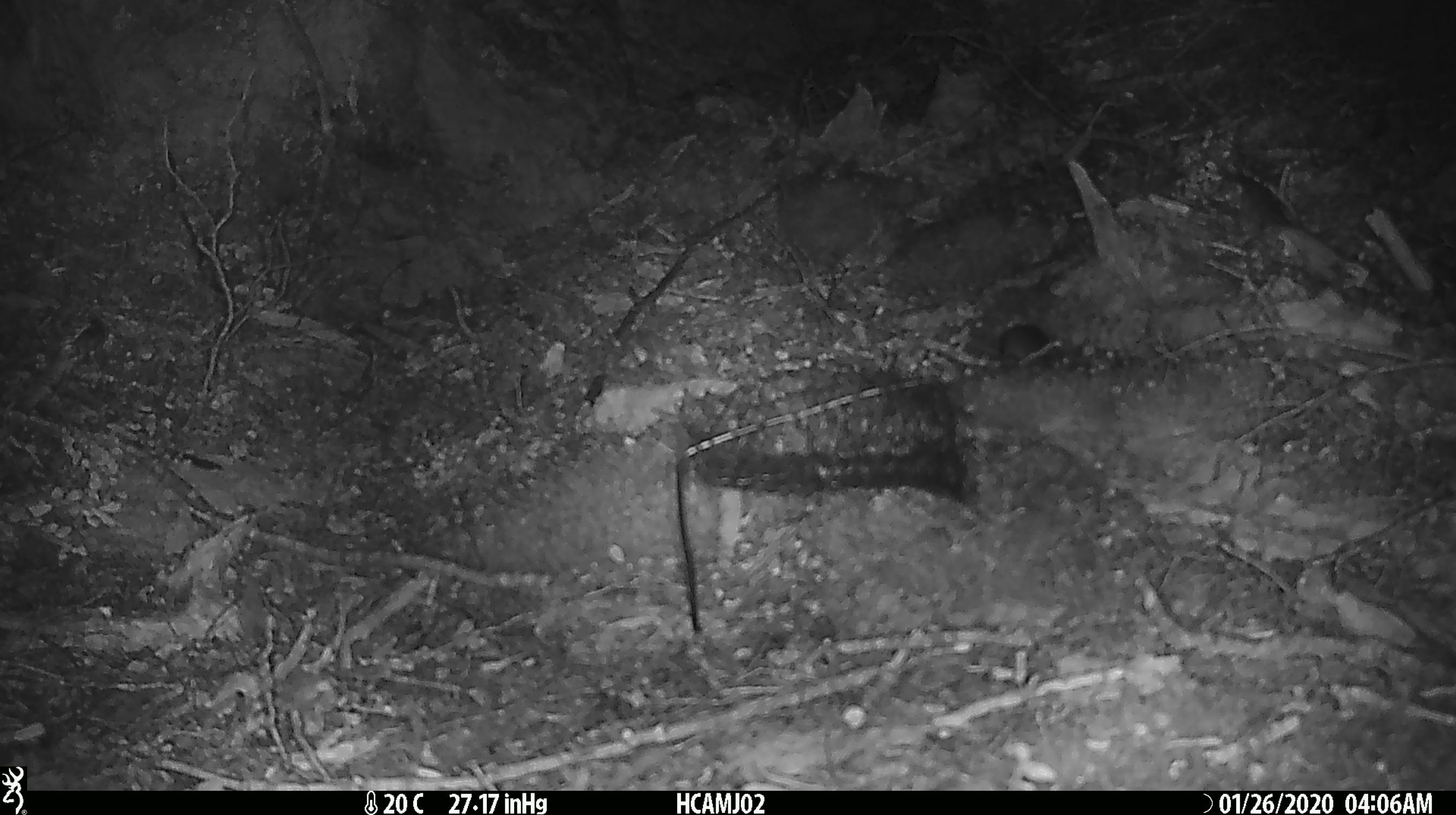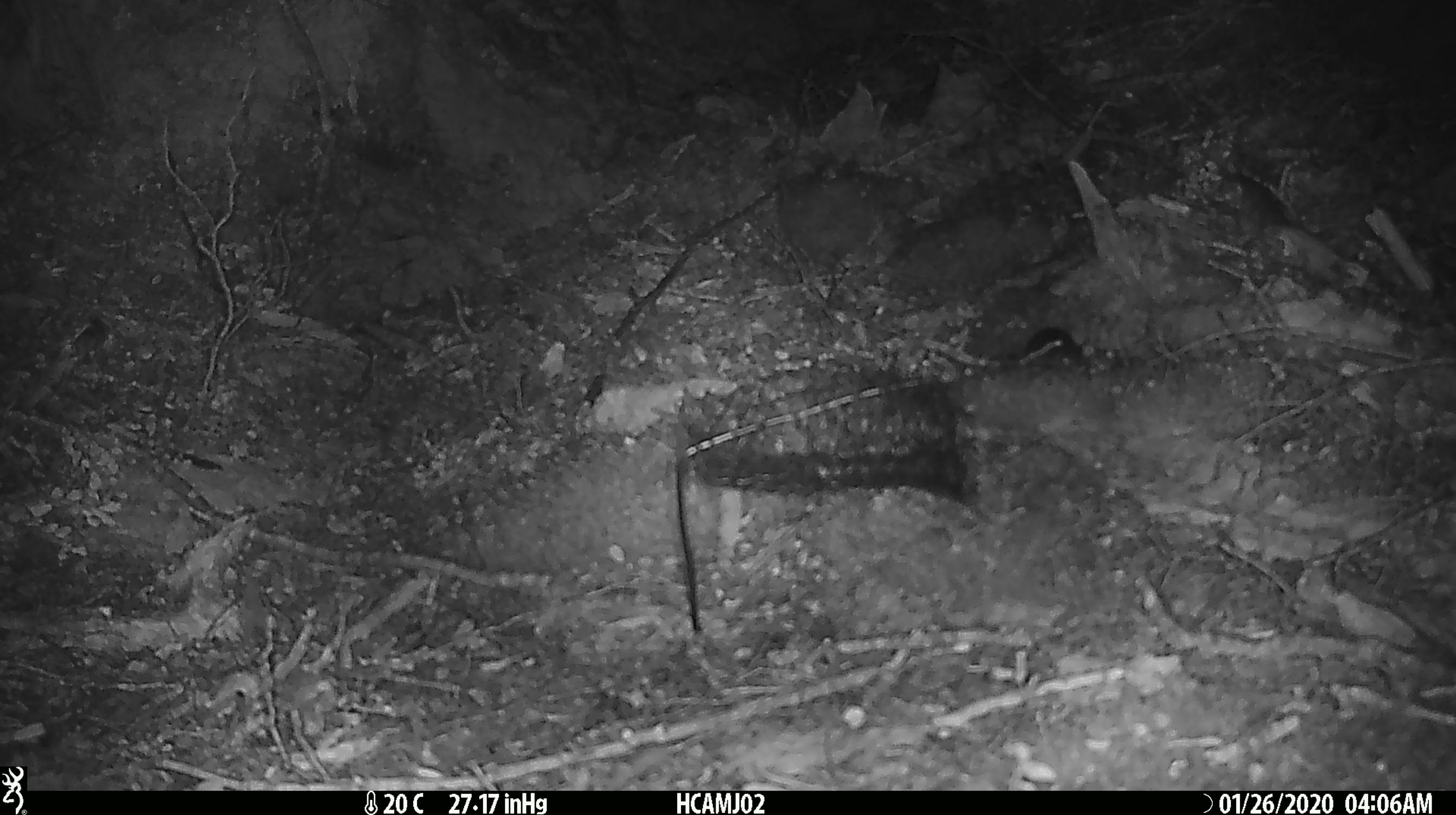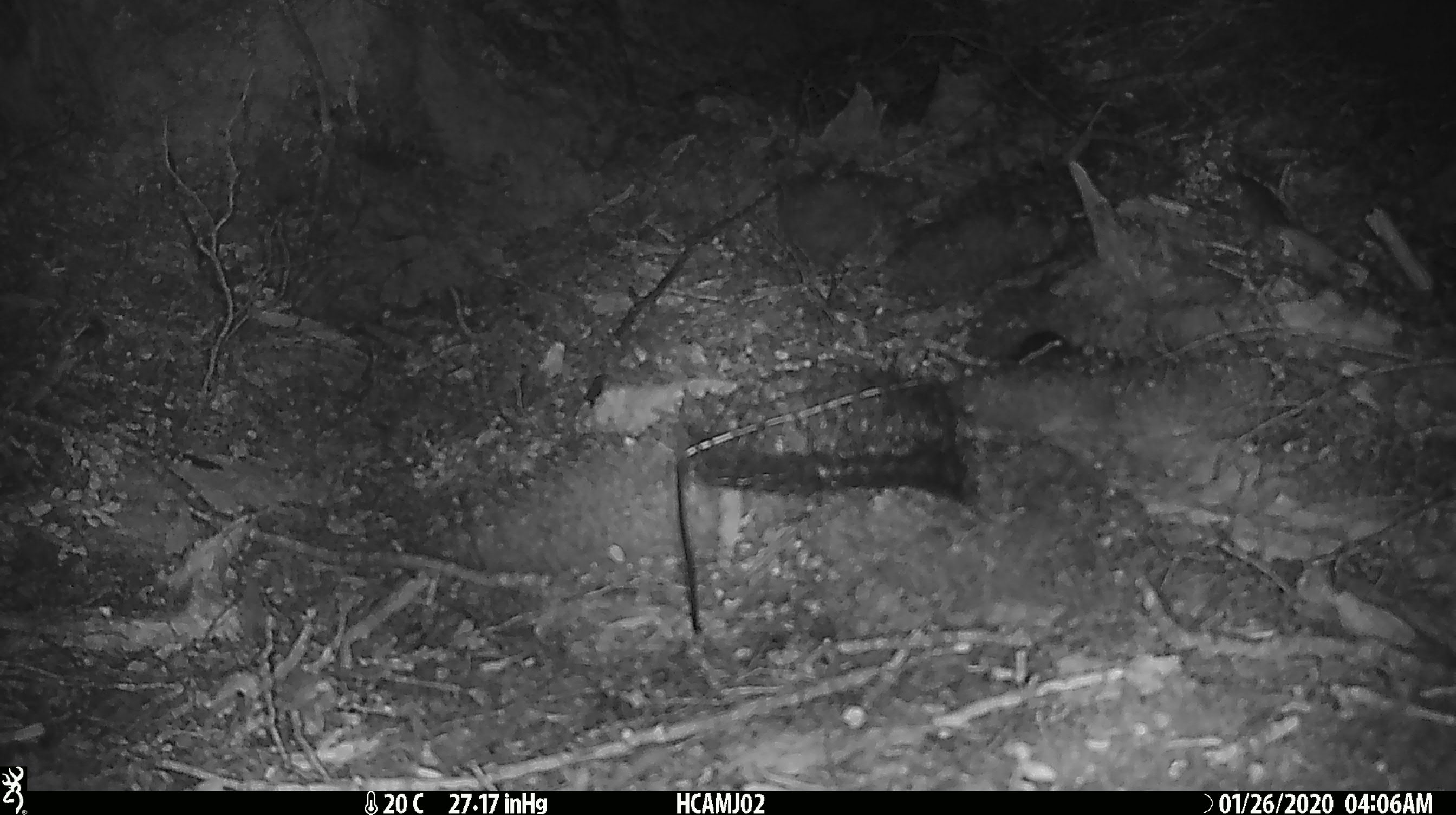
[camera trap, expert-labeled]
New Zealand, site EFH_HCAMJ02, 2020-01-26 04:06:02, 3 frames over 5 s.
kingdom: Animalia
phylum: Chordata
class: Mammalia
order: Rodentia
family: Muridae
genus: Mus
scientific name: Mus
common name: mouse